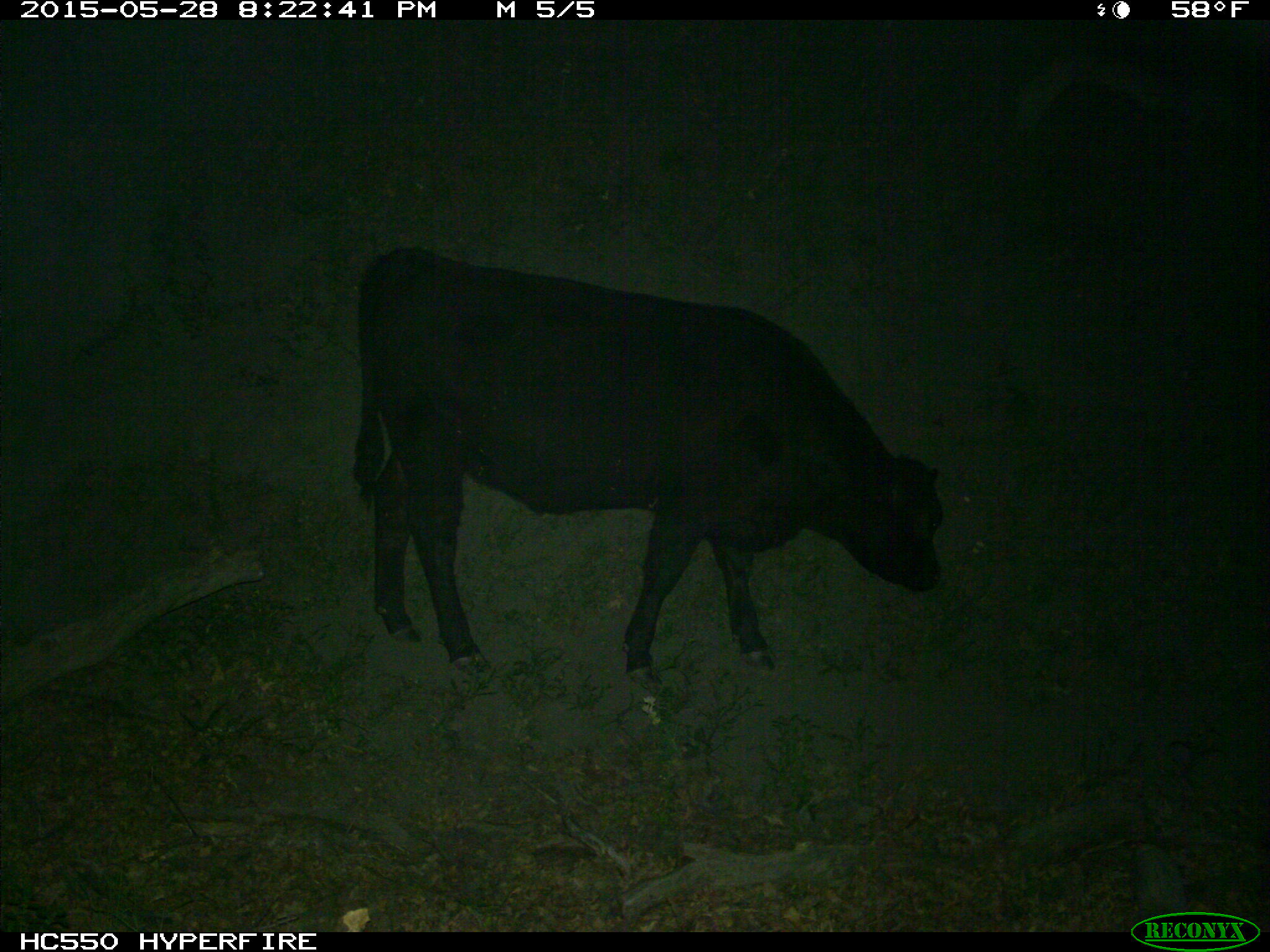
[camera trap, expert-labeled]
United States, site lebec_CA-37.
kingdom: Animalia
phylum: Chordata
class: Mammalia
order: Artiodactyla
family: Bovidae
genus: Bos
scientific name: Bos taurus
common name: domestic cow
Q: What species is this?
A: Bos taurus (domestic cow).